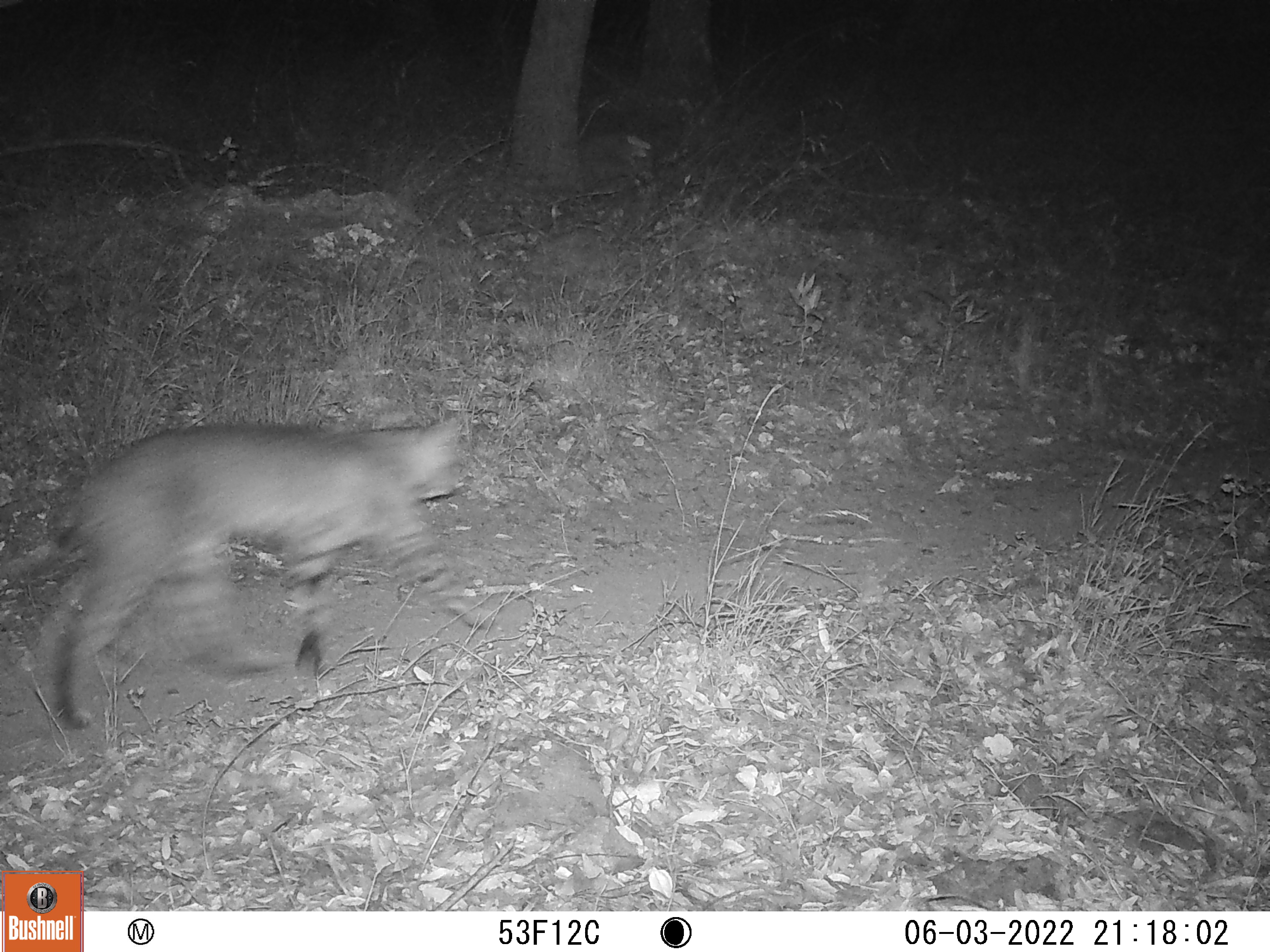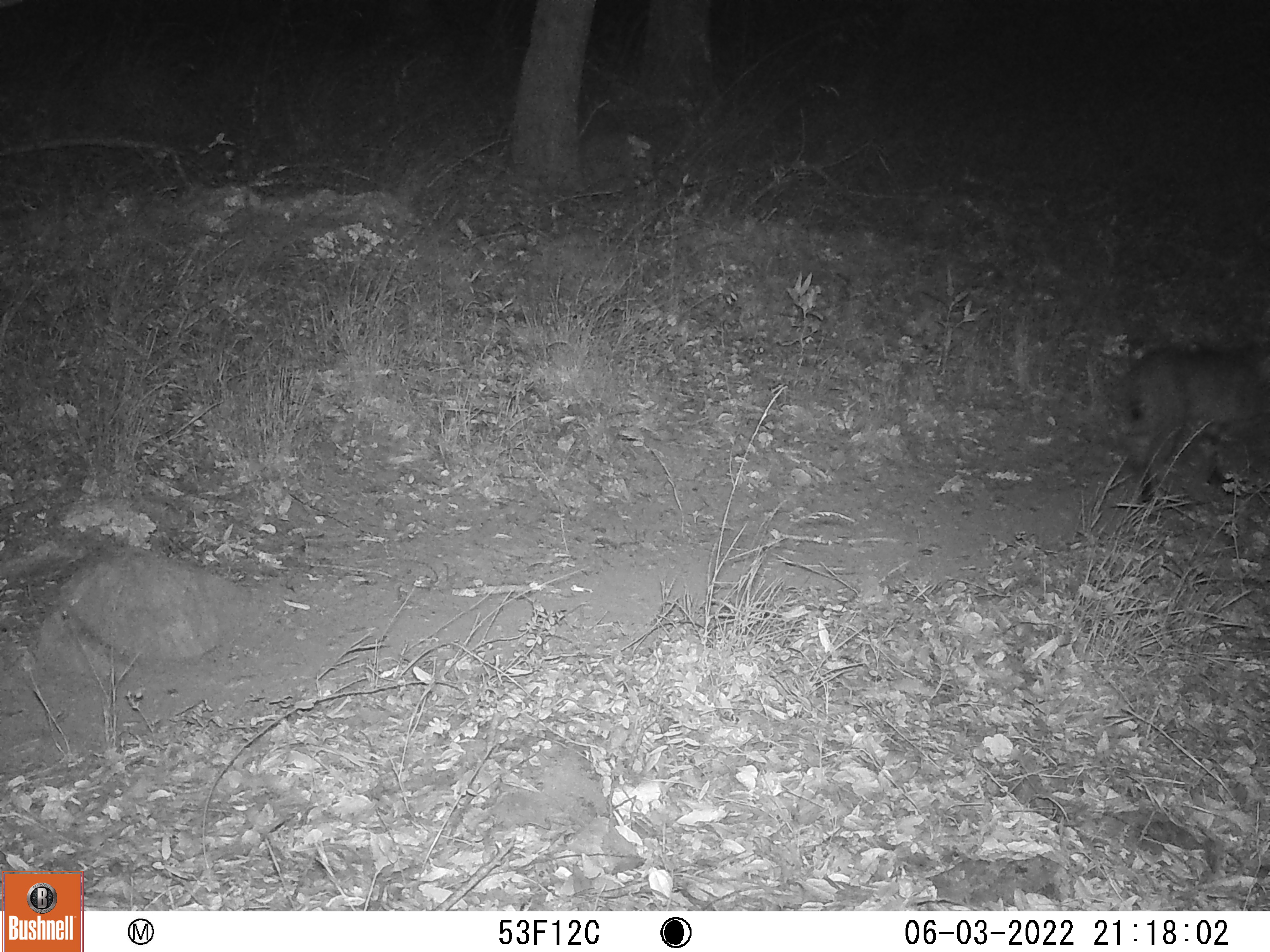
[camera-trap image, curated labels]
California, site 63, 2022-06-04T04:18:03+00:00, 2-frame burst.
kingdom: Animalia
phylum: Chordata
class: Mammalia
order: Carnivora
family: Felidae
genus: Lynx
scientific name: Lynx rufus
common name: bobcat